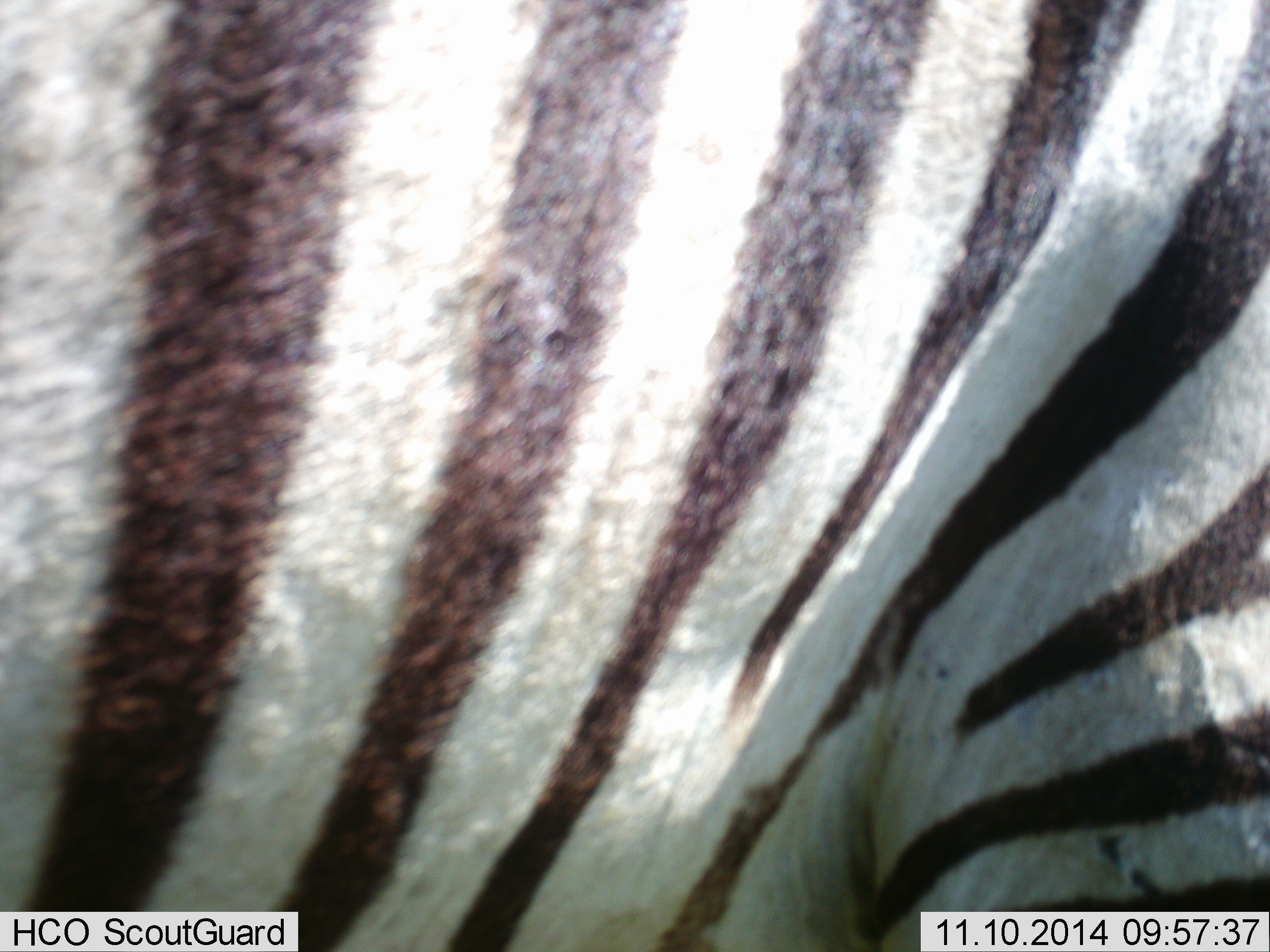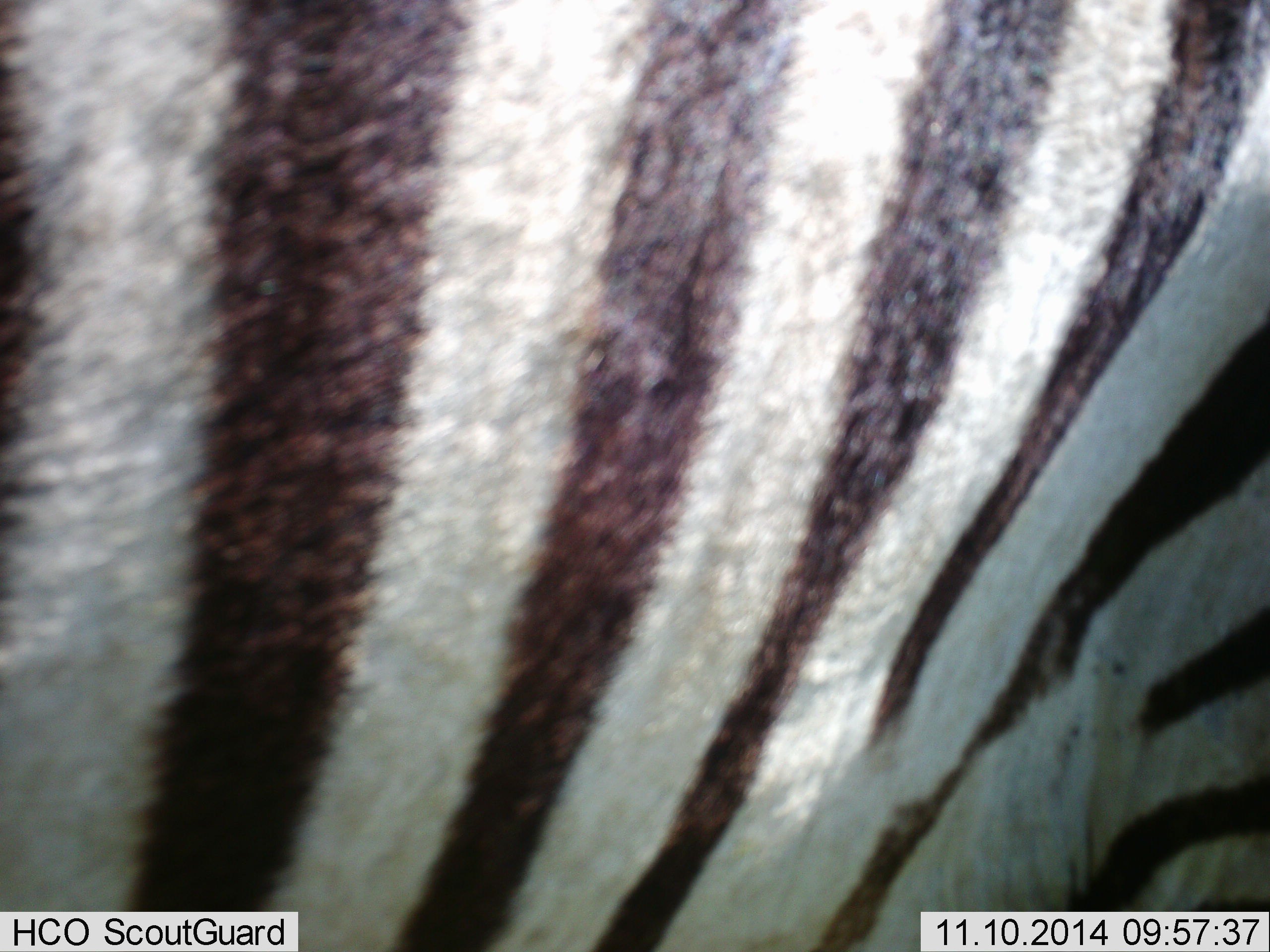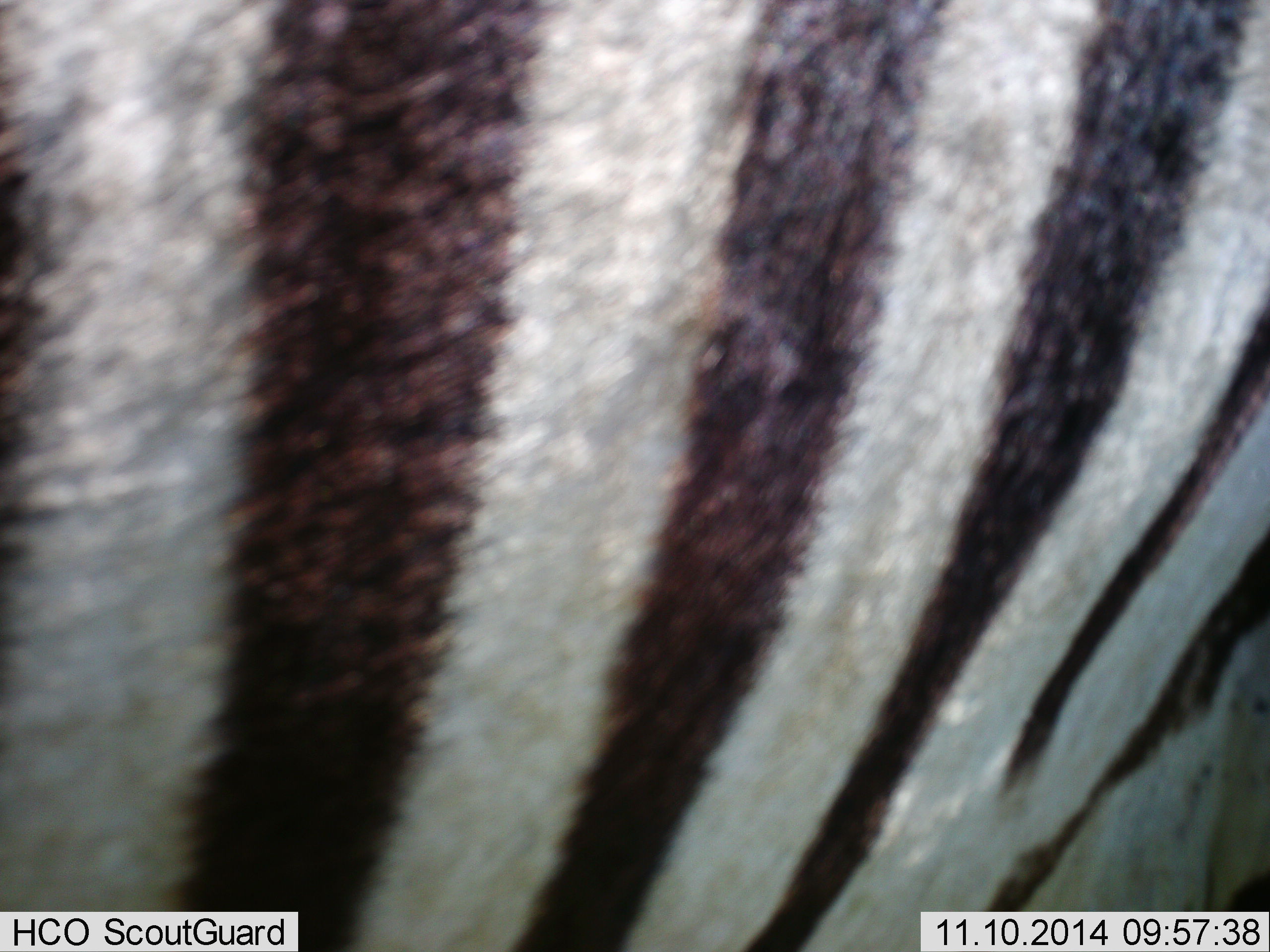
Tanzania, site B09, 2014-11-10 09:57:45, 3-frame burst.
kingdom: Animalia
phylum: Chordata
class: Mammalia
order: Perissodactyla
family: Equidae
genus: Equus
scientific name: Equus quagga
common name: plains zebra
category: zebra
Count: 1.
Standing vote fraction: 60%.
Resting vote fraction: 0%.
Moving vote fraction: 40%.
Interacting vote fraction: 0%.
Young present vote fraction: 0%.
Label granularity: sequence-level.